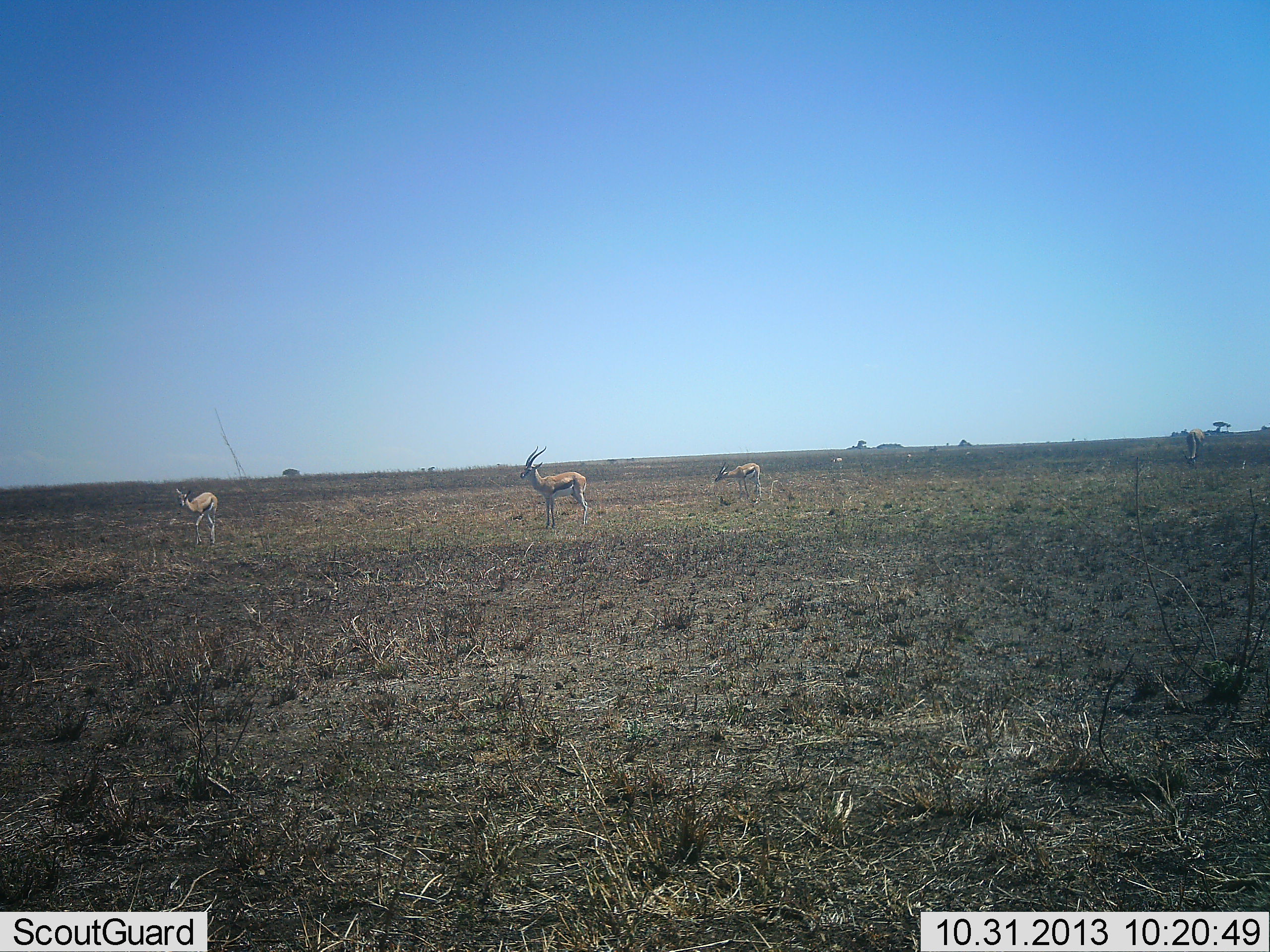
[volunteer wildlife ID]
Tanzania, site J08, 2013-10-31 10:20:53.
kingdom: Animalia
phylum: Chordata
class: Mammalia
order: Artiodactyla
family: Bovidae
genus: Eudorcas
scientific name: Eudorcas thomsonii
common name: thomson's gazelle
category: gazellethomsons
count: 3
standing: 80%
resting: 0%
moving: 10%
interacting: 0%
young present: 0%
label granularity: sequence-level